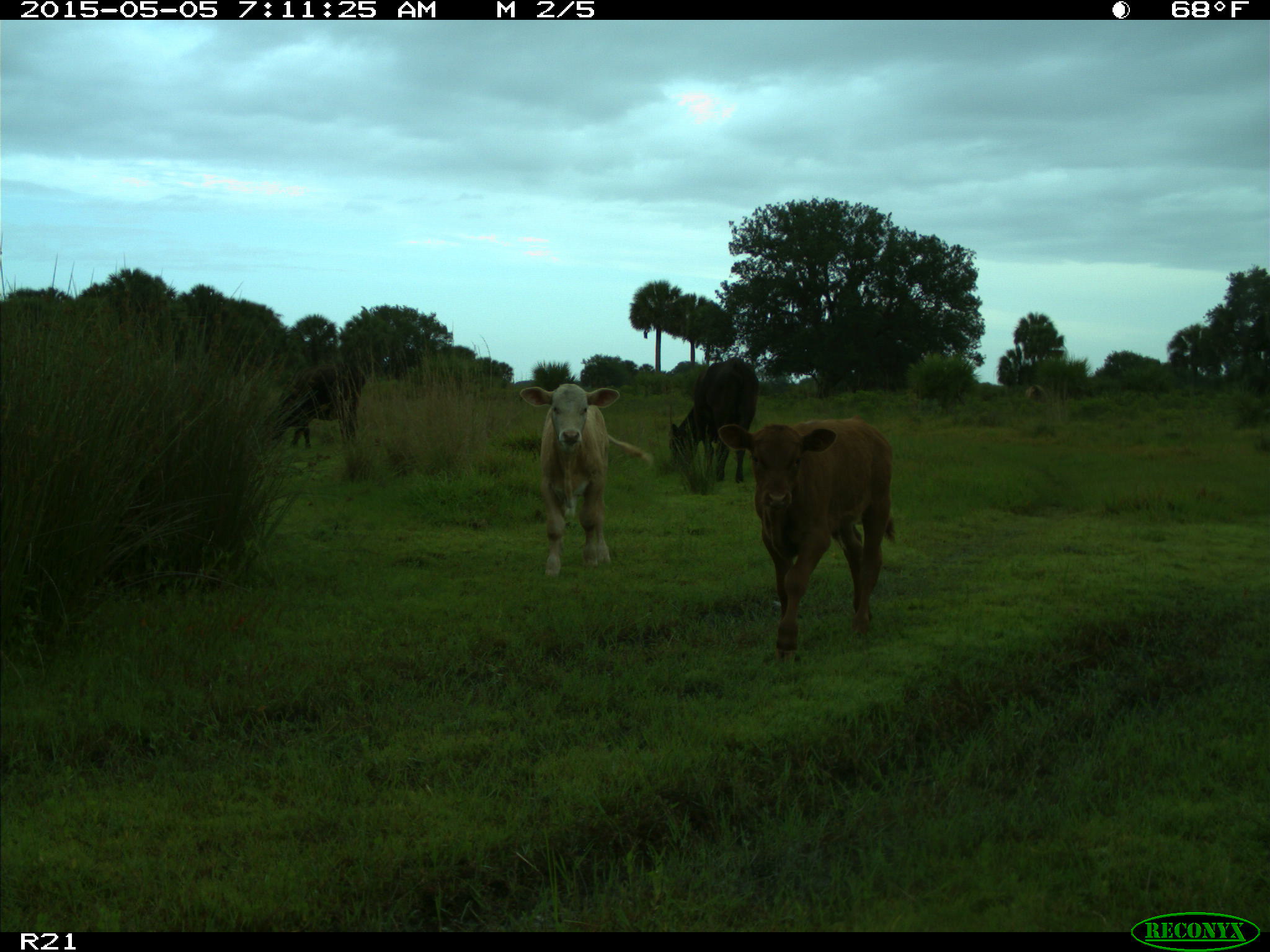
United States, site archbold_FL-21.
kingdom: Animalia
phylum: Chordata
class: Mammalia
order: Artiodactyla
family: Bovidae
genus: Bos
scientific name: Bos taurus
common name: domestic cow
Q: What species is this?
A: Bos taurus (domestic cow).